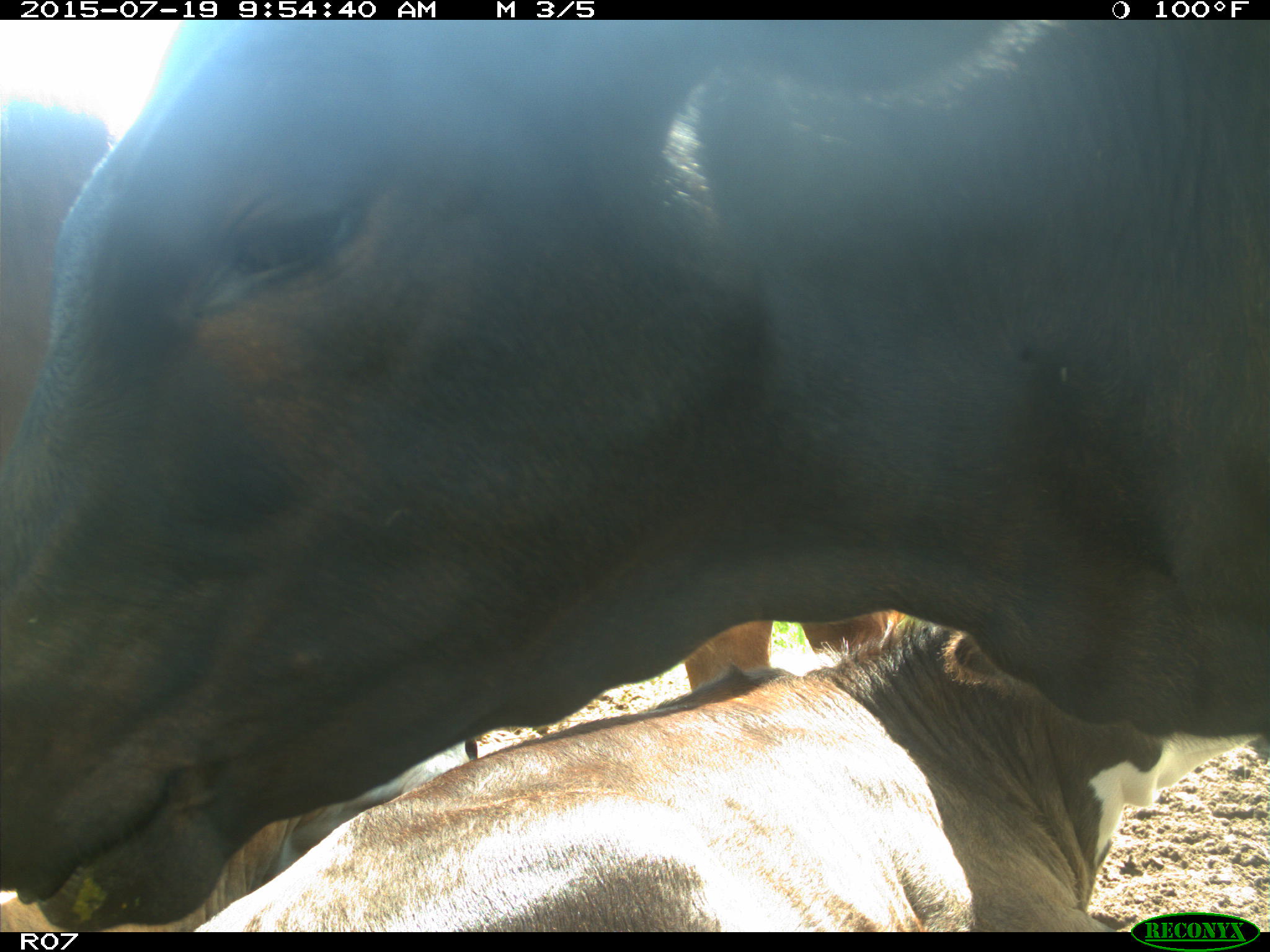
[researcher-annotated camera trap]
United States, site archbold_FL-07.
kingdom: Animalia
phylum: Chordata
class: Mammalia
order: Artiodactyla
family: Bovidae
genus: Bos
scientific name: Bos taurus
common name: domestic cow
Bos taurus (domestic cow).